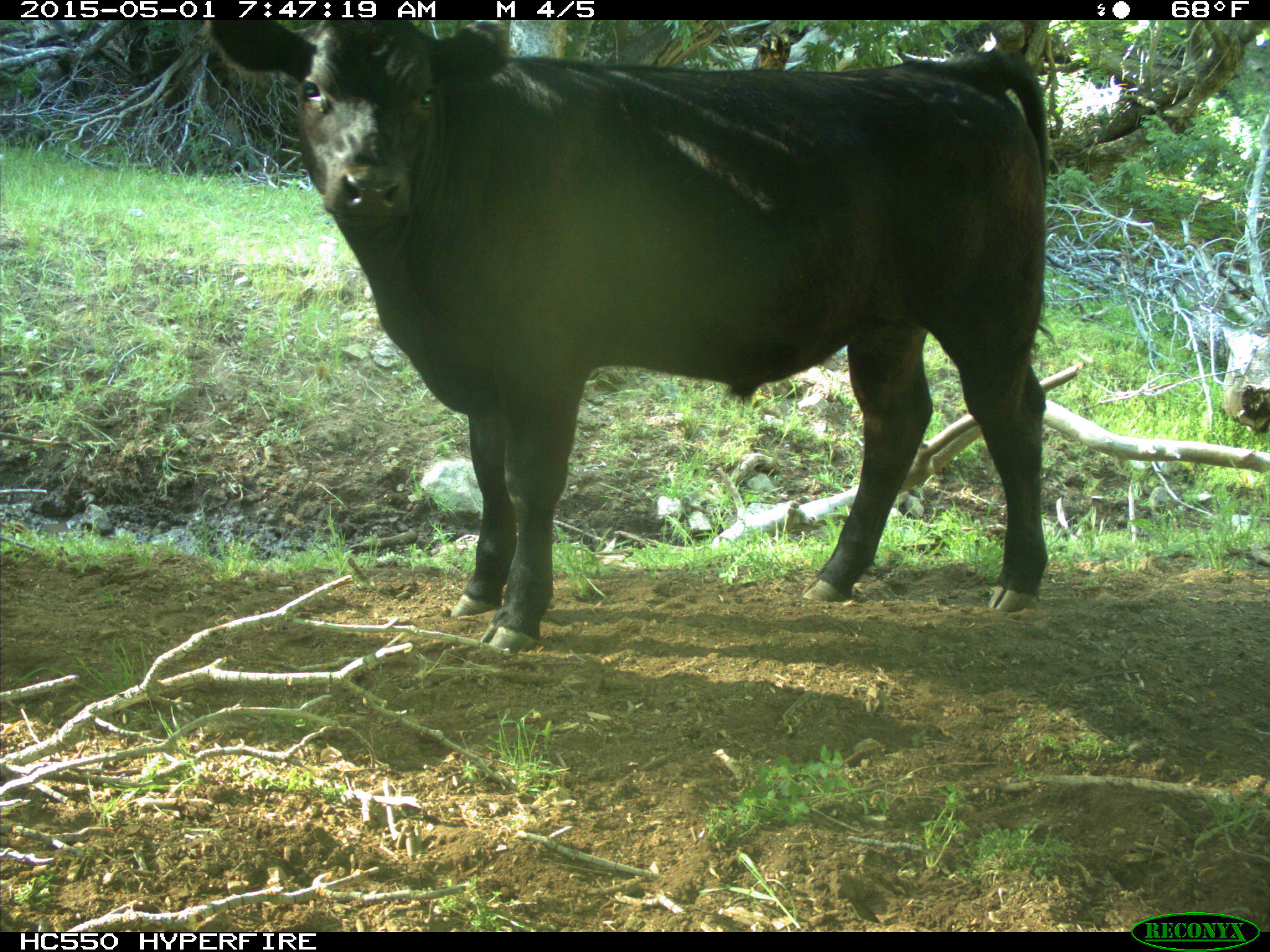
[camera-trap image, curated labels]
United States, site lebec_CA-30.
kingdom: Animalia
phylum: Chordata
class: Mammalia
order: Artiodactyla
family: Bovidae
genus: Bos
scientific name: Bos taurus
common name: domestic cow